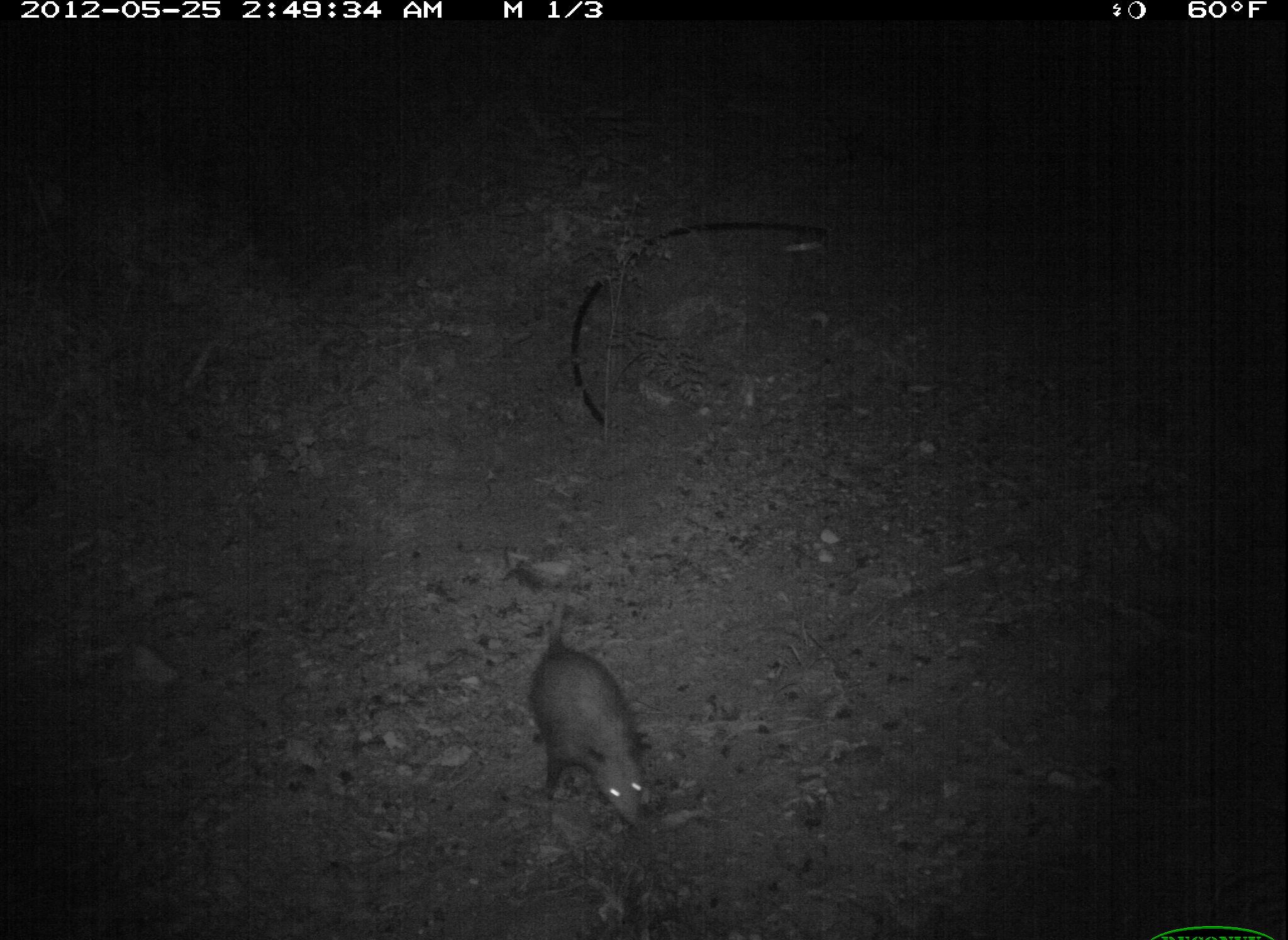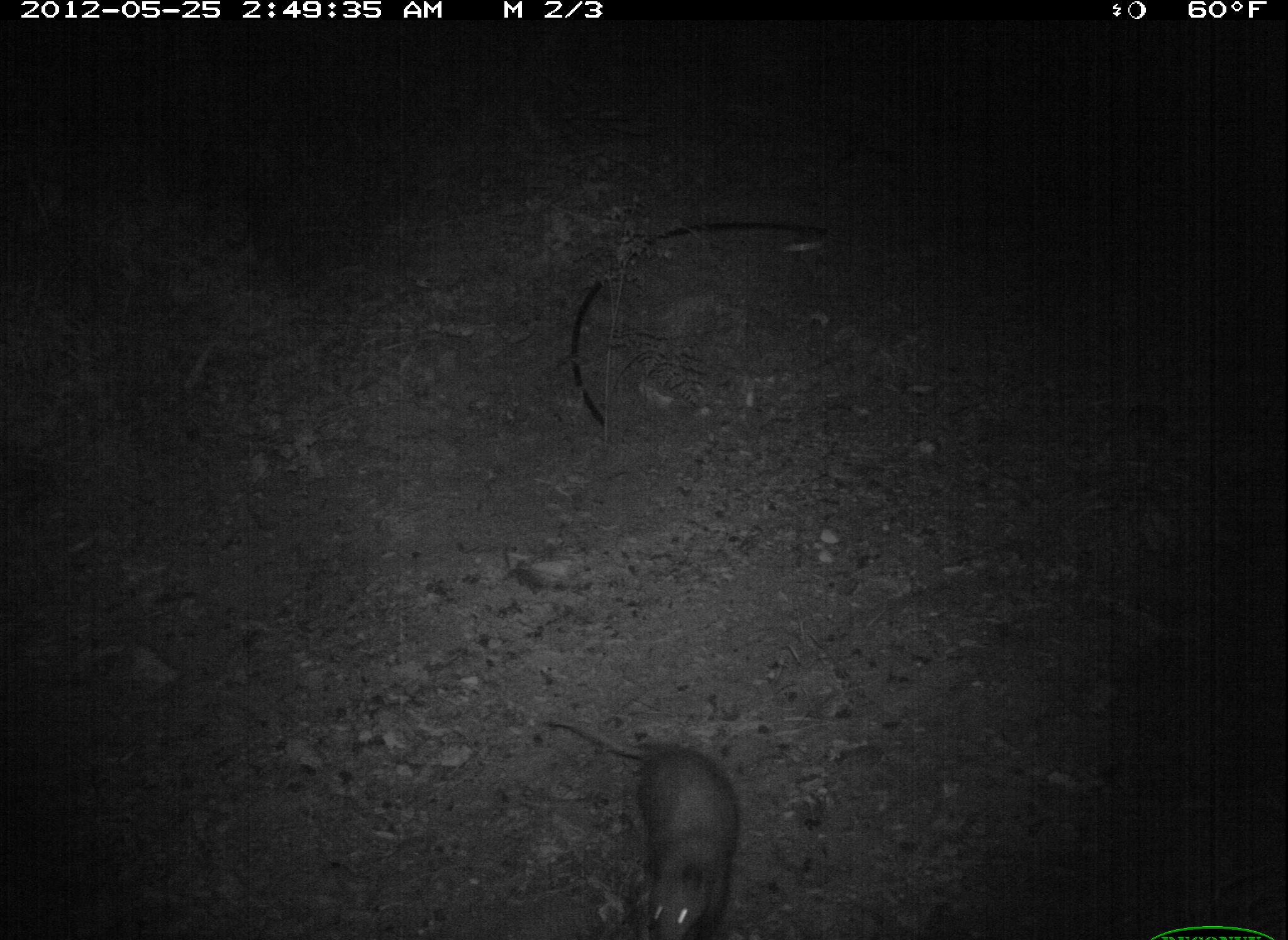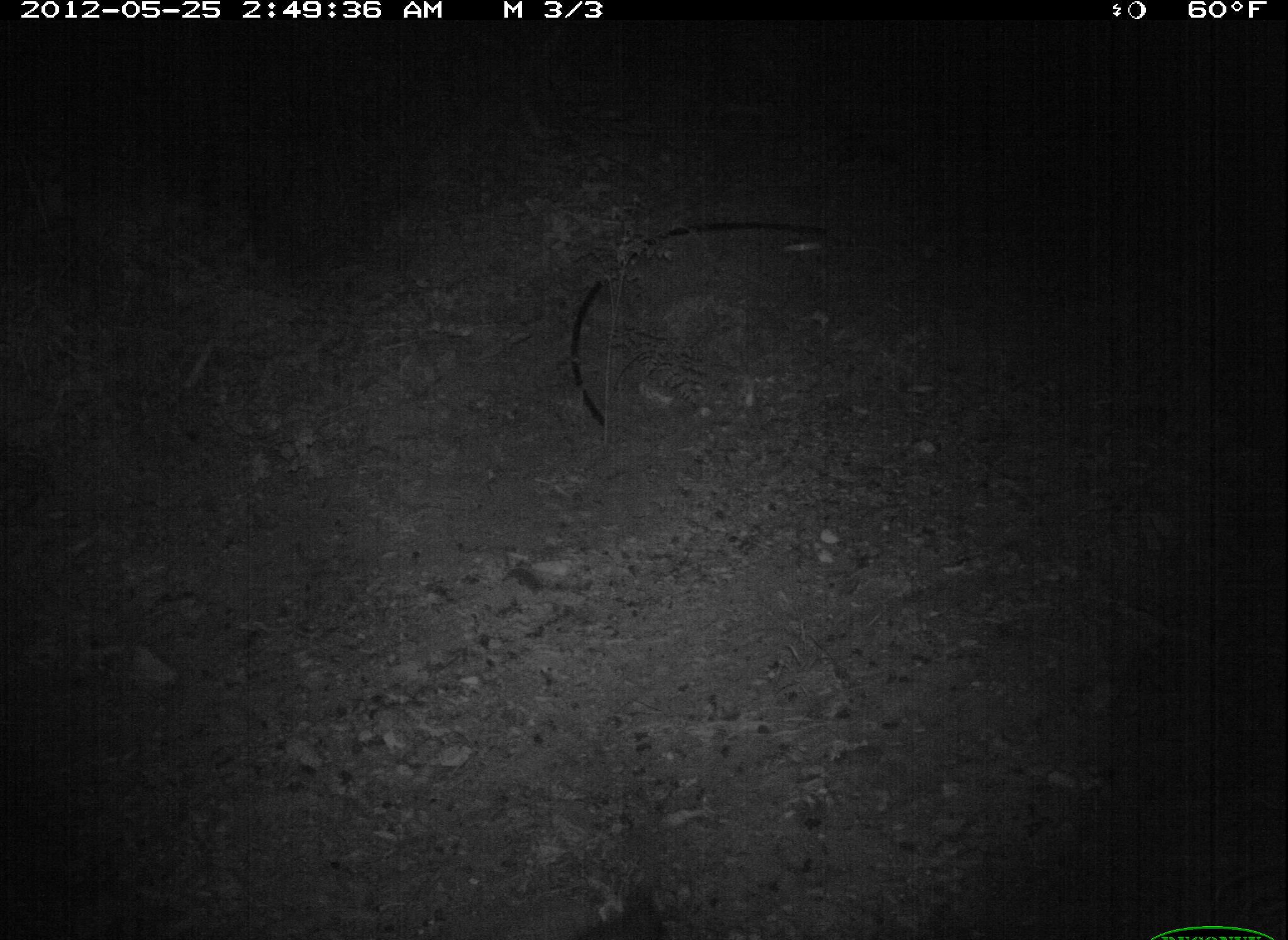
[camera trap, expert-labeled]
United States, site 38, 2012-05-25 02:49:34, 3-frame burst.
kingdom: Animalia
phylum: Chordata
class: Mammalia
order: Didelphimorphia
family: Didelphidae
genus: Didelphis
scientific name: Didelphis virginiana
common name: virginia opossum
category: opossum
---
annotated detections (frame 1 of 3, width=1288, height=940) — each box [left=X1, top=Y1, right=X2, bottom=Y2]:
opossum: [left=506, top=591, right=673, bottom=834]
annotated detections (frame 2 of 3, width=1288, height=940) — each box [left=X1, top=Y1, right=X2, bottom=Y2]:
opossum: [left=541, top=712, right=745, bottom=940]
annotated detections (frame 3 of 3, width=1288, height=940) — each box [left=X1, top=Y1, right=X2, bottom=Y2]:
opossum: [left=567, top=872, right=681, bottom=940]